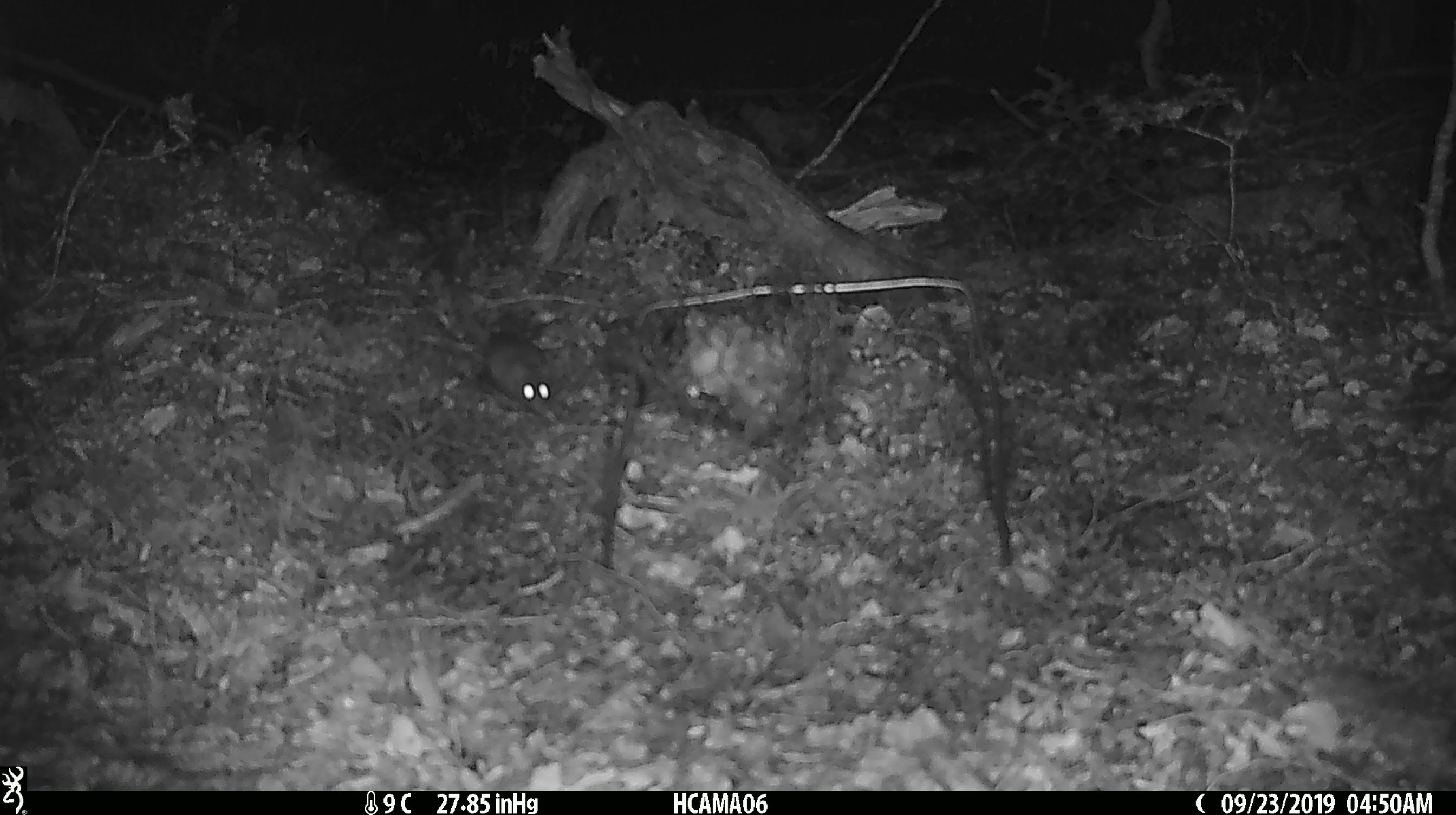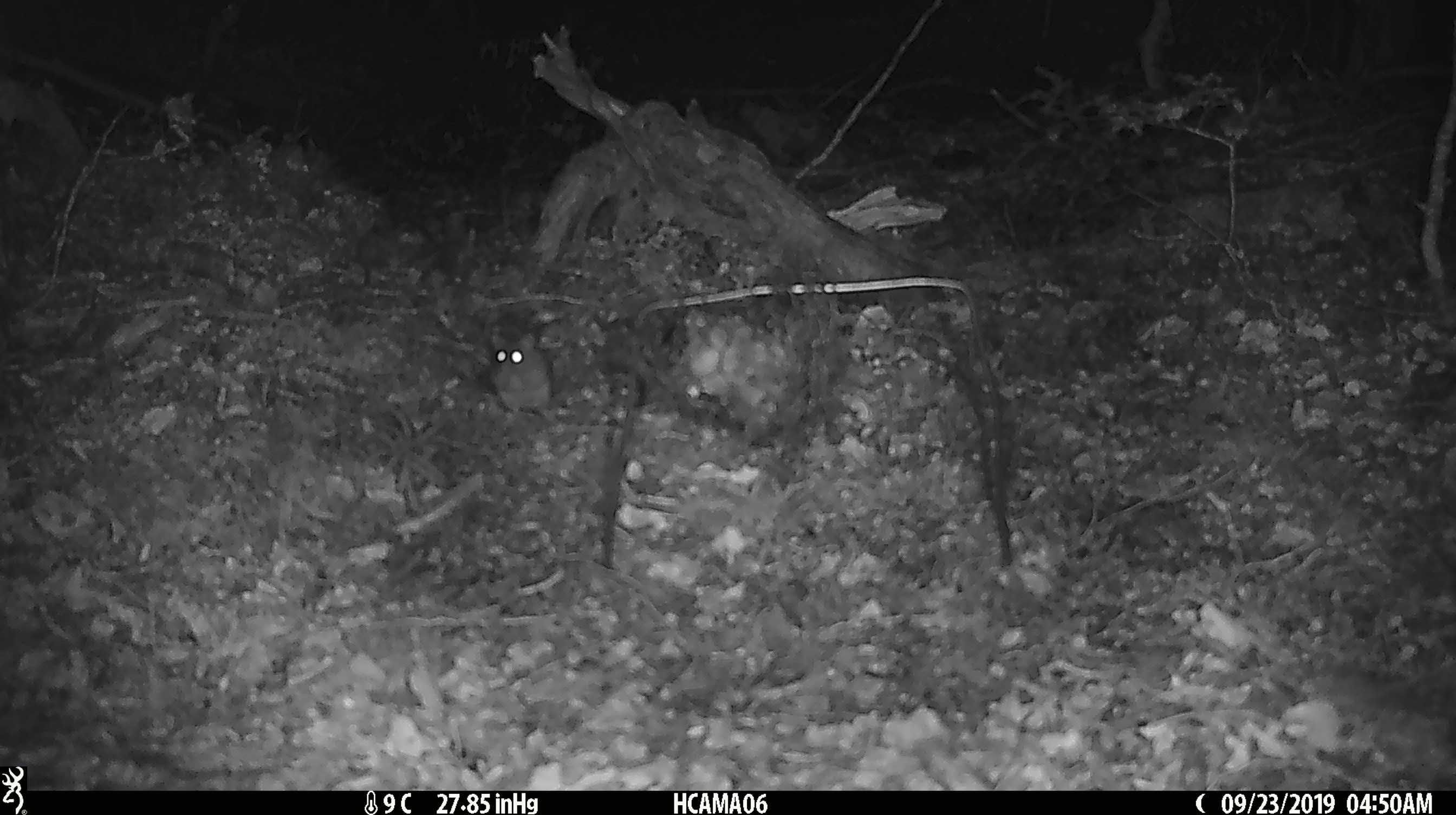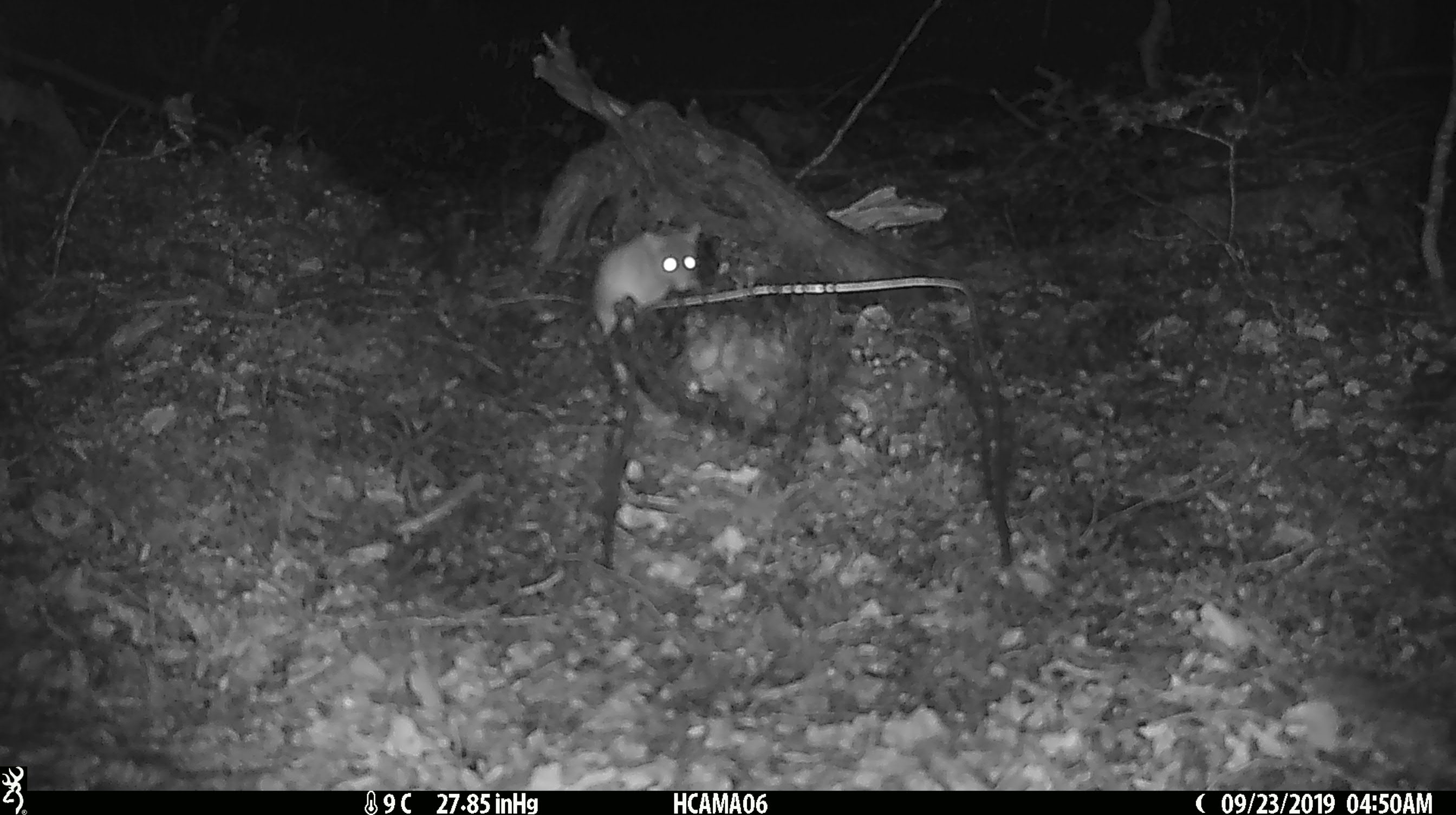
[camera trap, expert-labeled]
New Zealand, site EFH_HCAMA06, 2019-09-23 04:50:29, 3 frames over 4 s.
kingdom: Animalia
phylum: Chordata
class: Mammalia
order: Rodentia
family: Muridae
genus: Mus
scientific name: Mus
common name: mouse